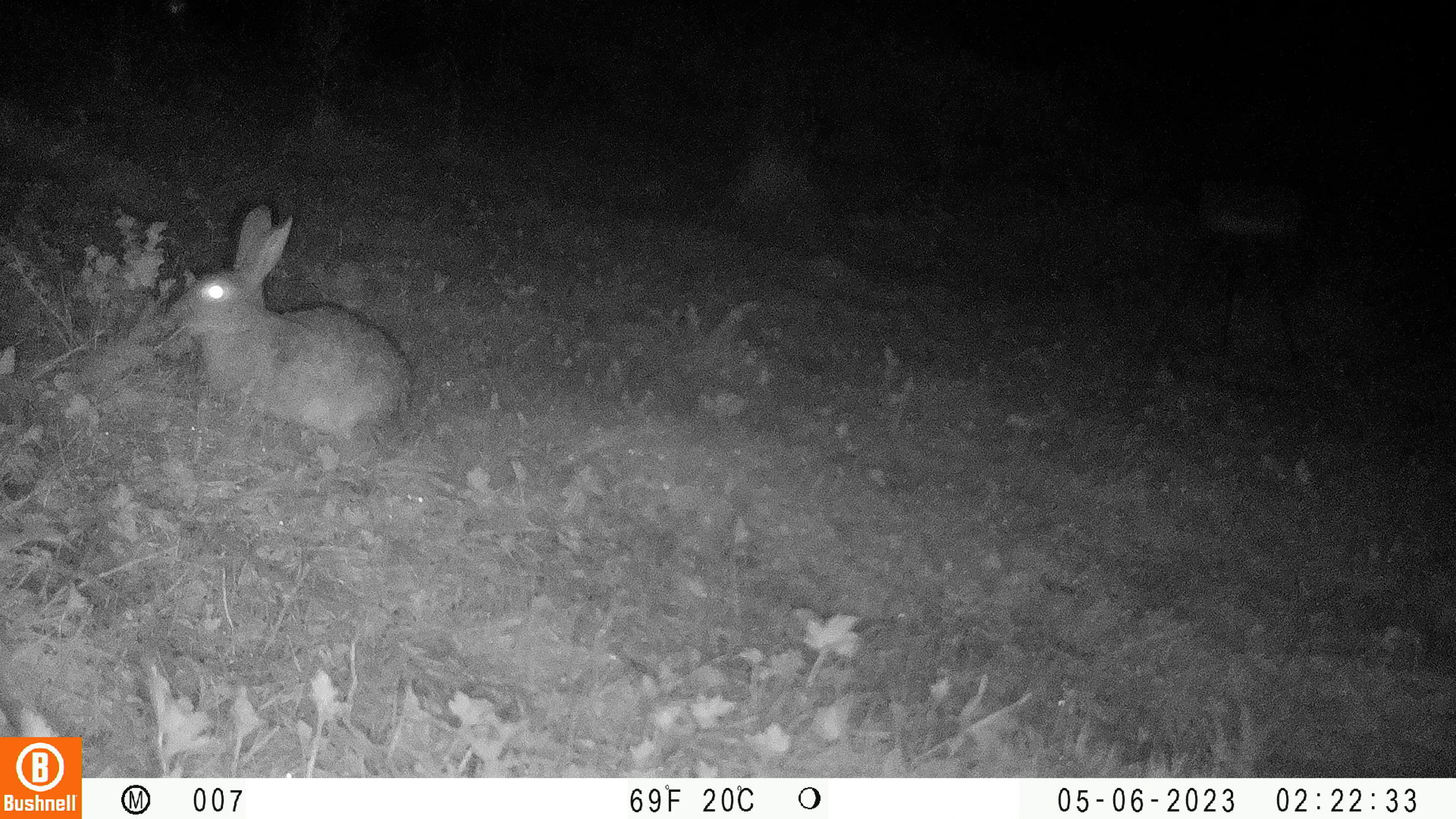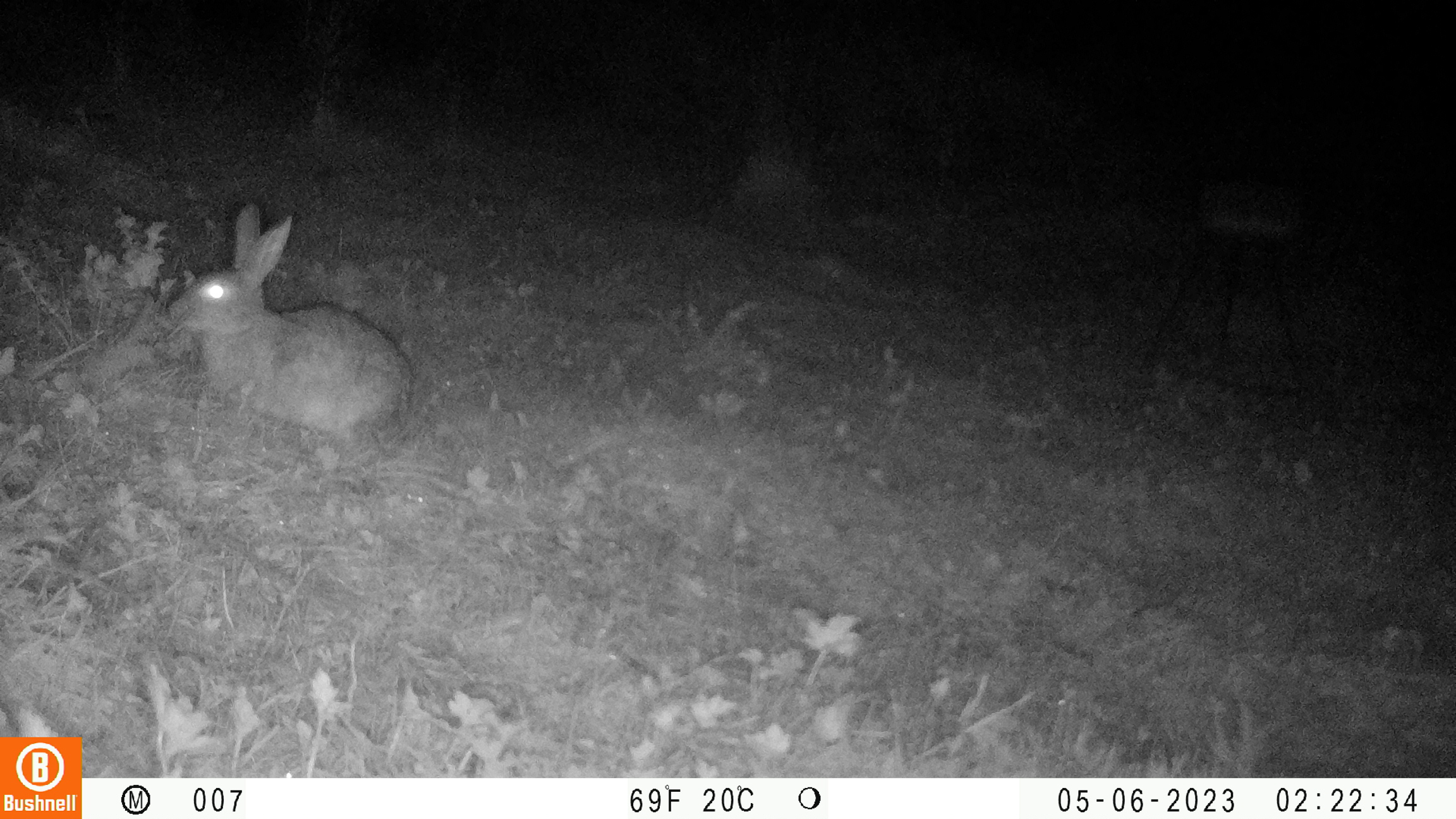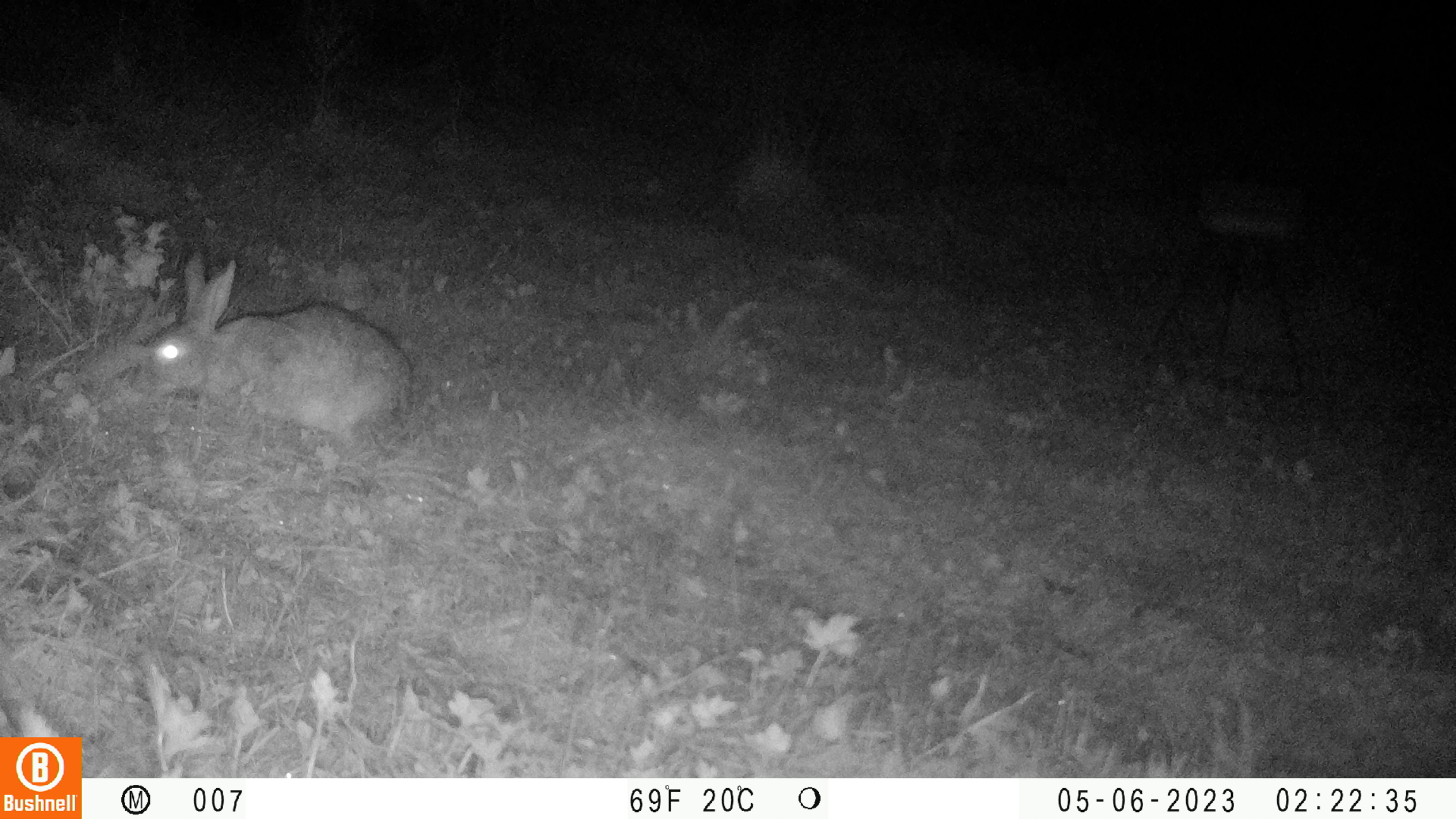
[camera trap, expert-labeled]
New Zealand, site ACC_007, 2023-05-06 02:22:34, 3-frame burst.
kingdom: Animalia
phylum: Chordata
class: Mammalia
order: Lagomorpha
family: Leporidae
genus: Oryctolagus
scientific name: Oryctolagus cuniculus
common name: european rabbit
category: rabbit